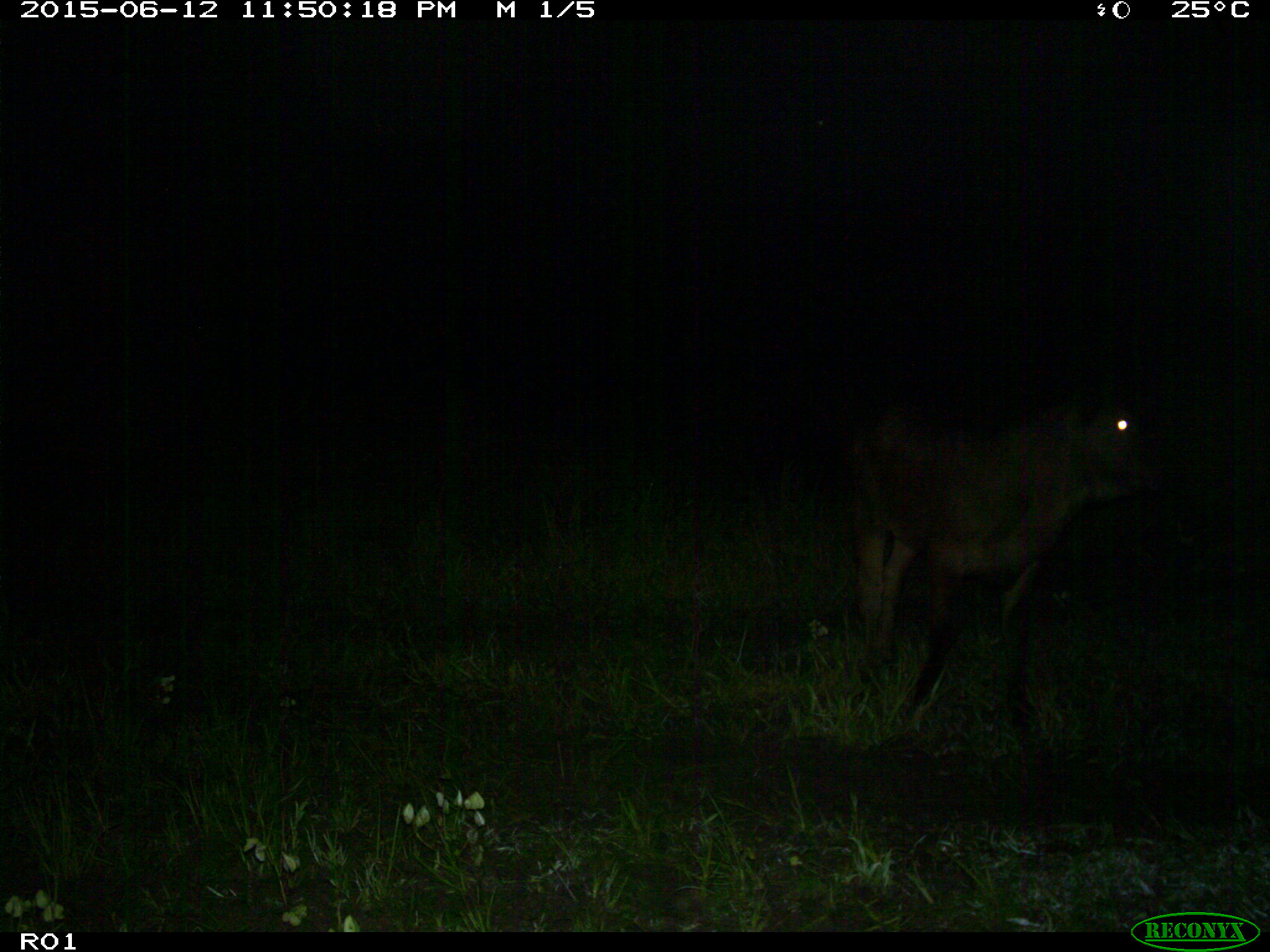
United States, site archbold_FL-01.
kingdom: Animalia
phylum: Chordata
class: Mammalia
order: Artiodactyla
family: Bovidae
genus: Bos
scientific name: Bos taurus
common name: domestic cow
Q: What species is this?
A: Bos taurus (domestic cow).